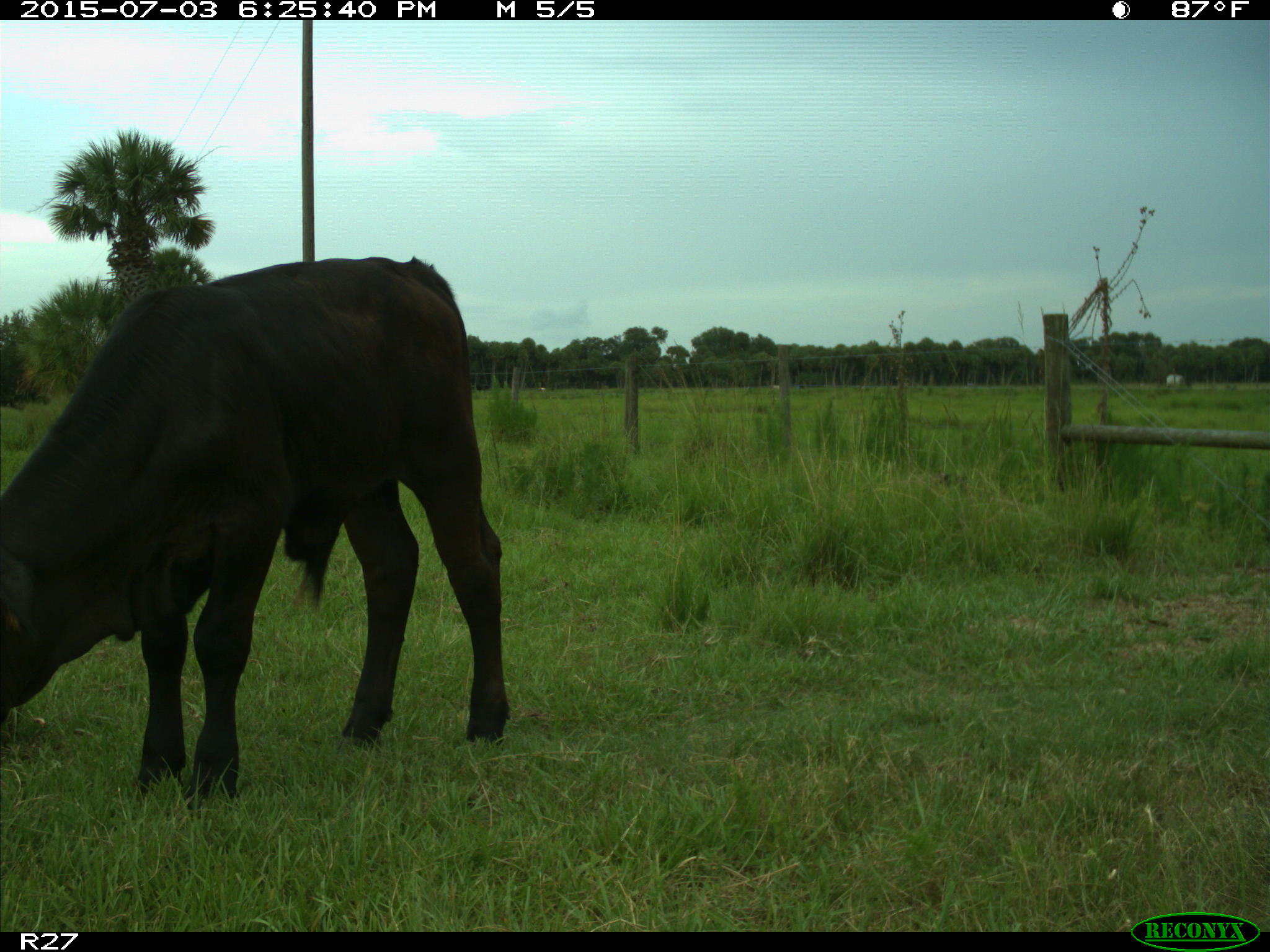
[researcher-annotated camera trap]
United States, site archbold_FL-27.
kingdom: Animalia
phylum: Chordata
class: Mammalia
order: Artiodactyla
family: Bovidae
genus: Bos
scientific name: Bos taurus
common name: domestic cow